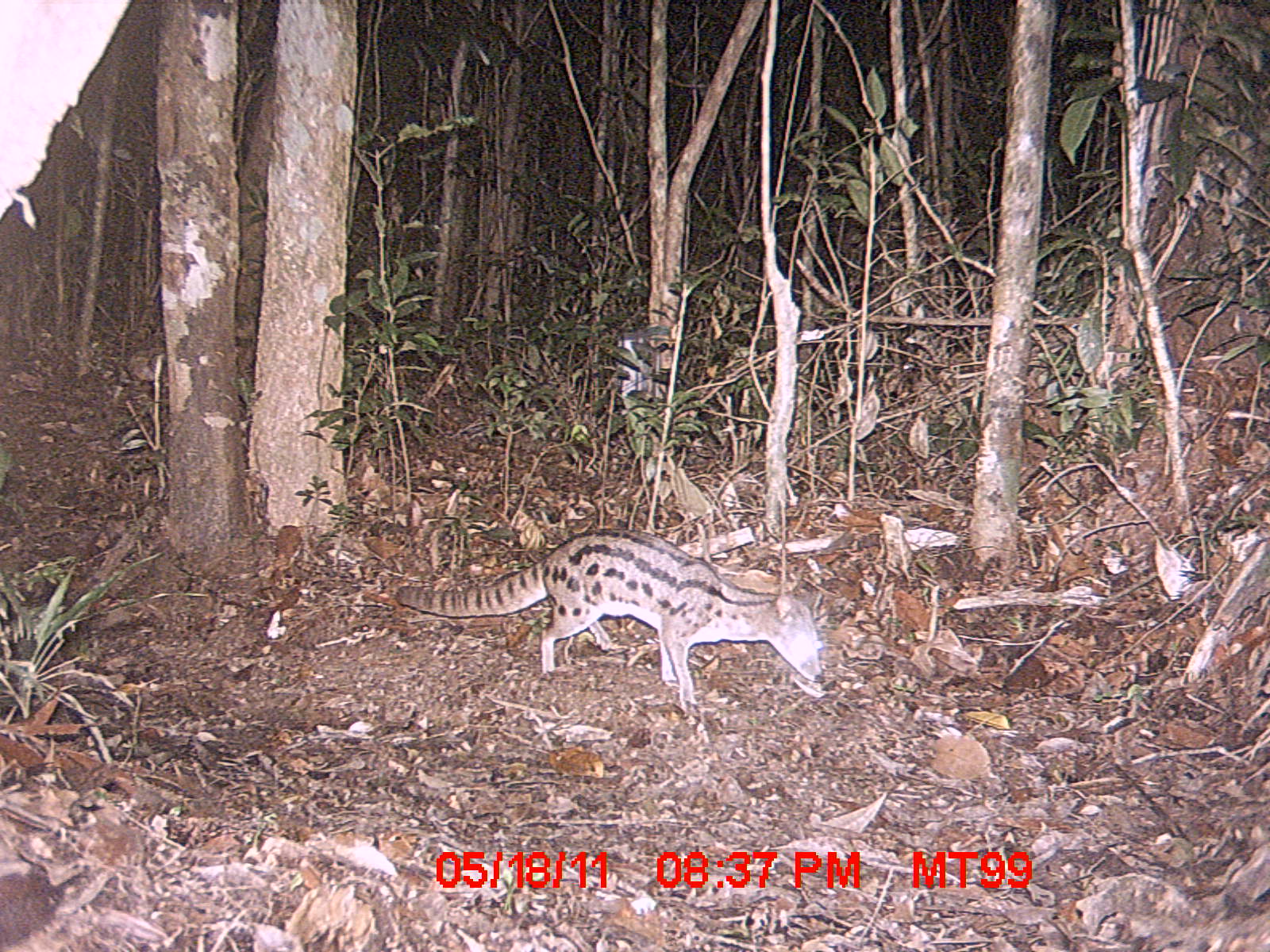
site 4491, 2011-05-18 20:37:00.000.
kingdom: Animalia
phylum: Chordata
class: Mammalia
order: Carnivora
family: Eupleridae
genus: Fossa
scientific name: Fossa fossana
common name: fanaloka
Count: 1.